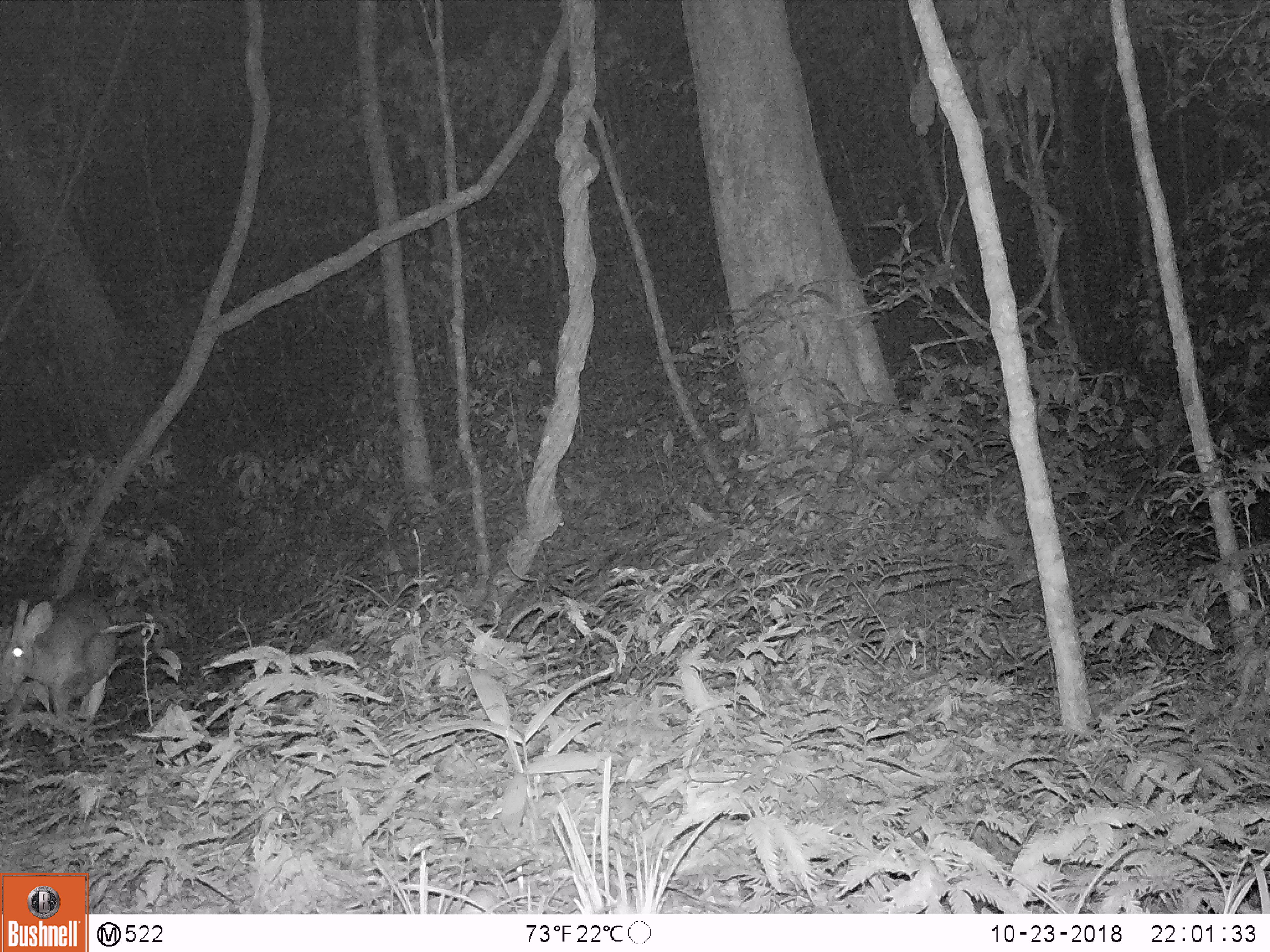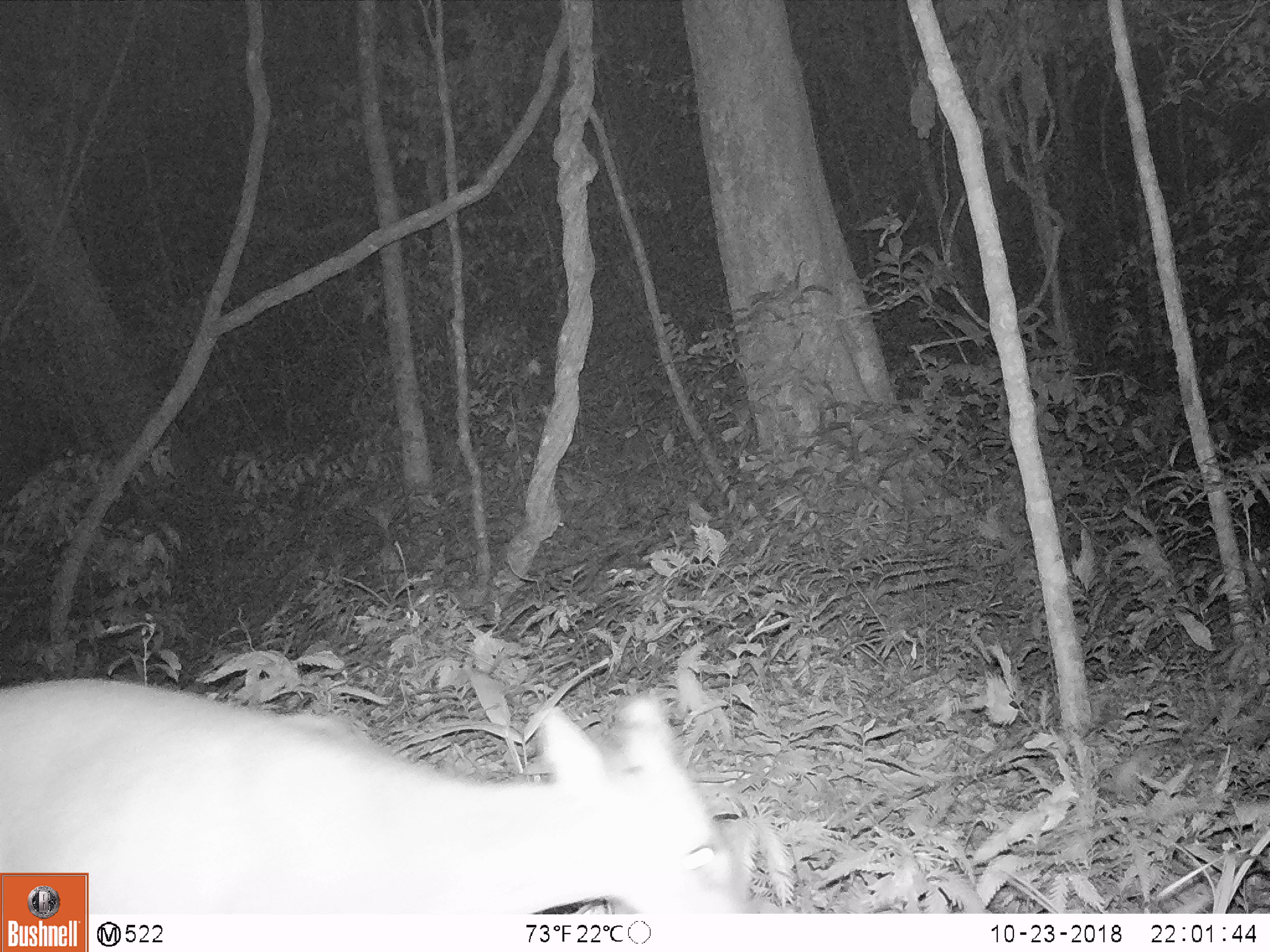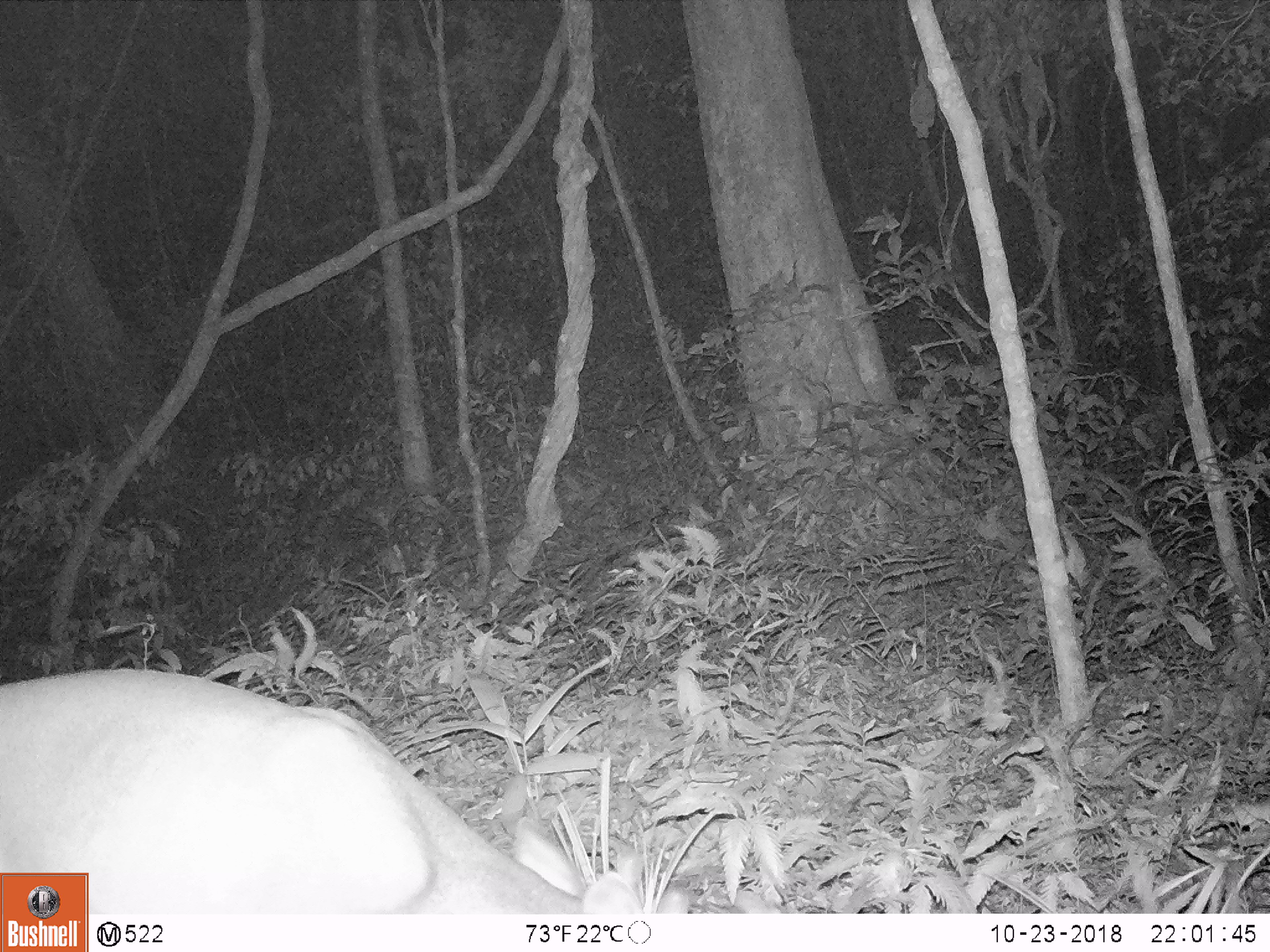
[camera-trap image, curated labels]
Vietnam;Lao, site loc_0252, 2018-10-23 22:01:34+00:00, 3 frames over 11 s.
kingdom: Animalia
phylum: Chordata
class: Mammalia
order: Artiodactyla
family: Cervidae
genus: Muntiacus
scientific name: Muntiacus vuquangensis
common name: large-antlered muntjac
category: large antlered muntjac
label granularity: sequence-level